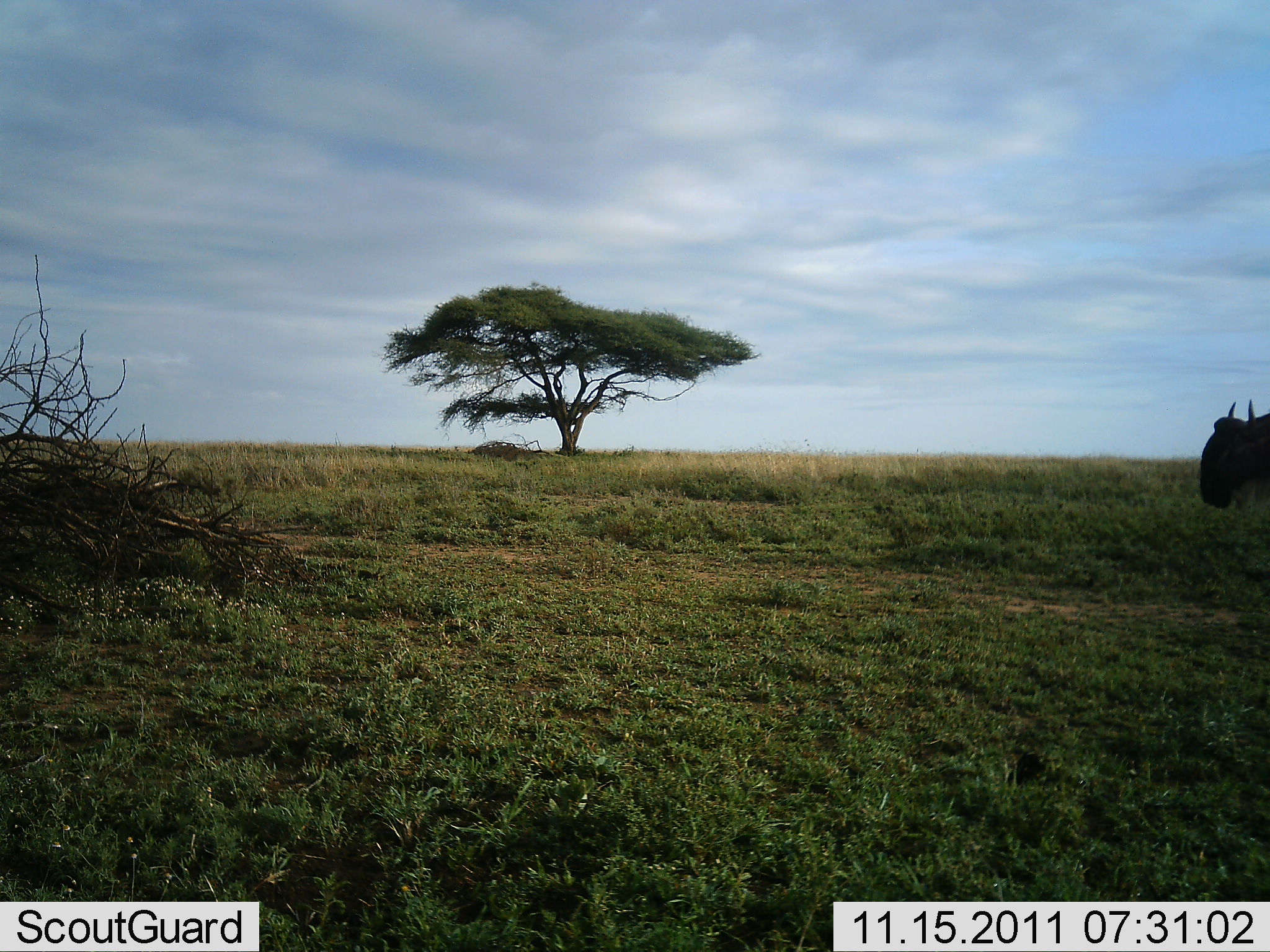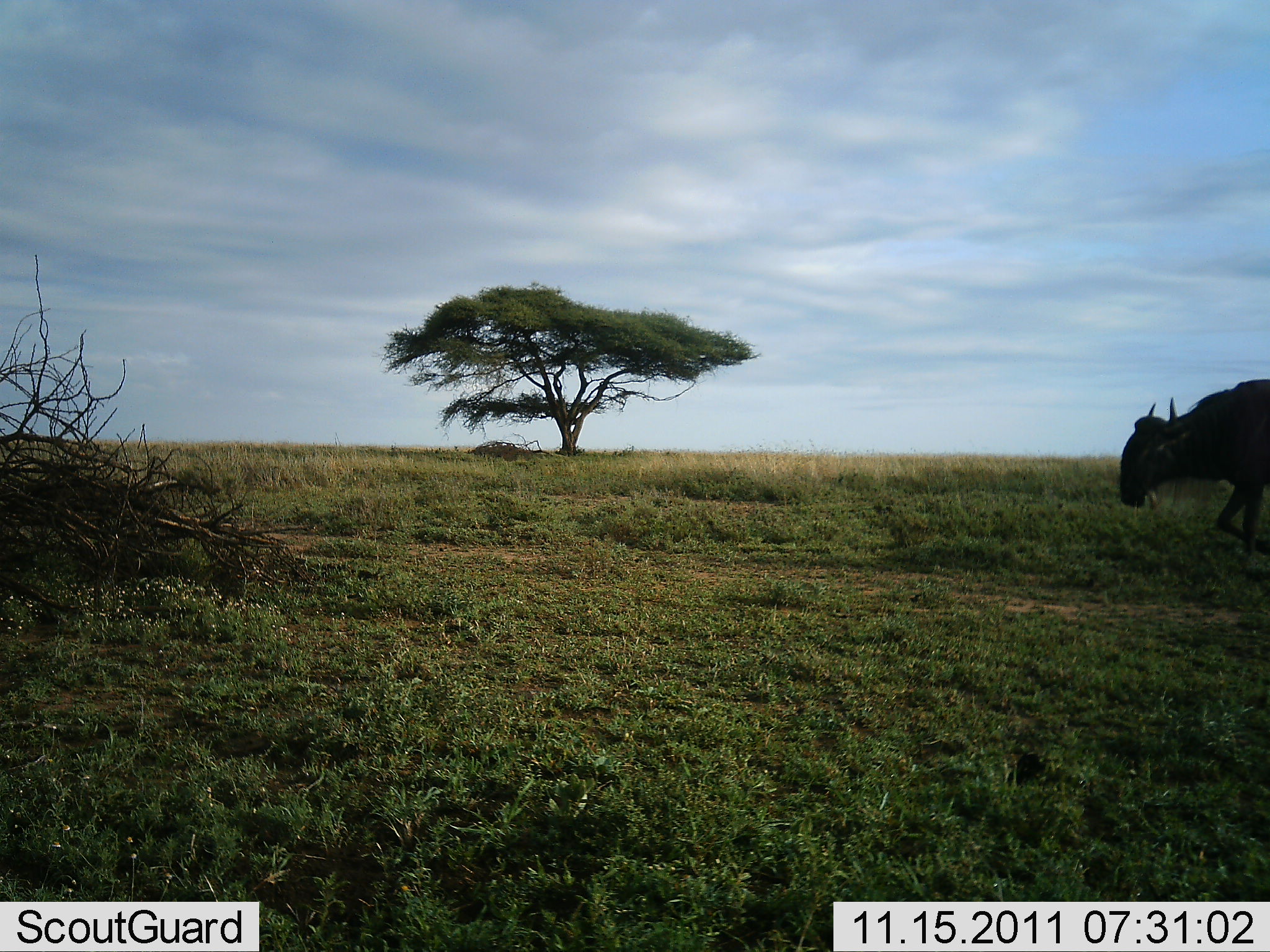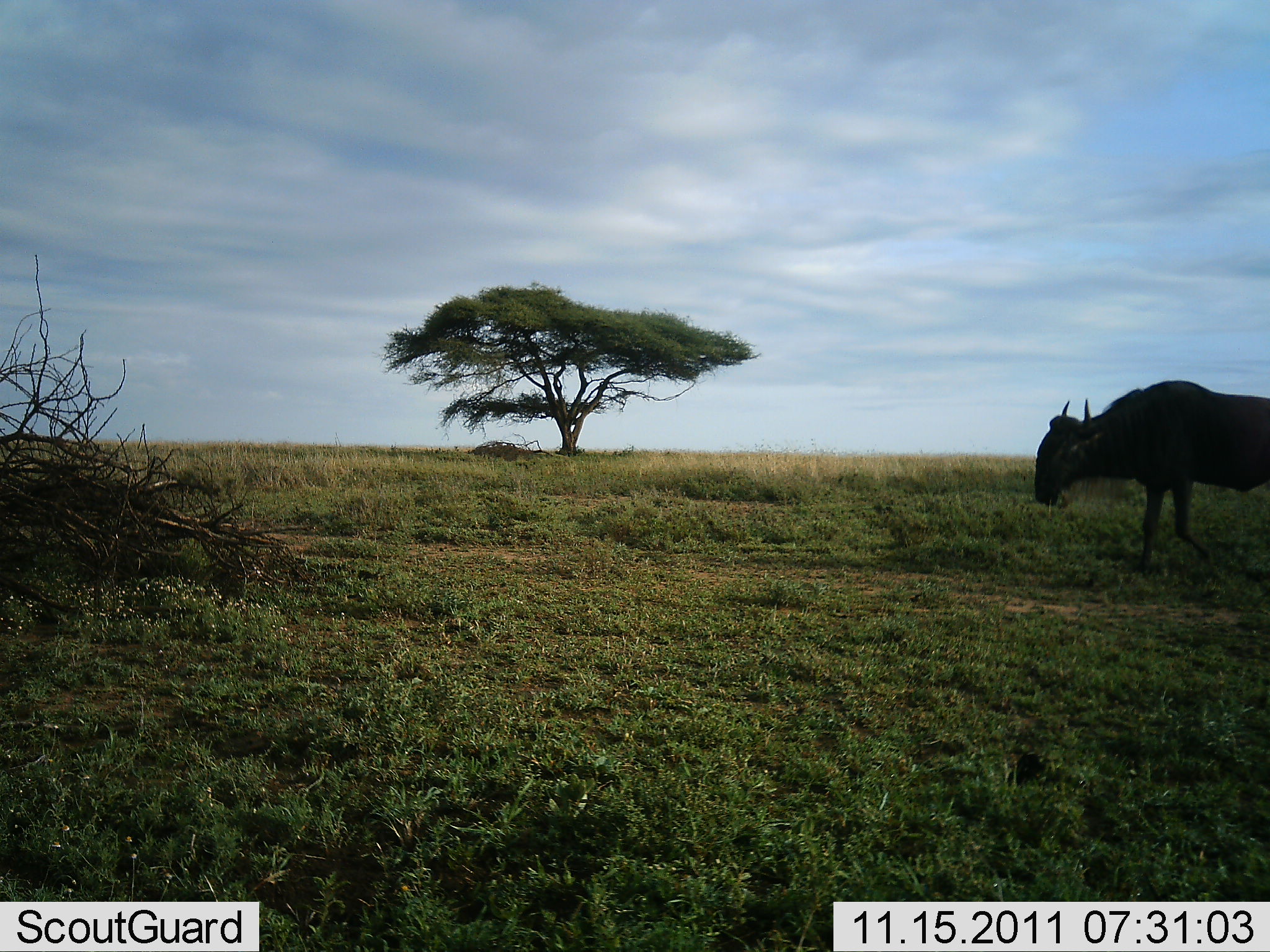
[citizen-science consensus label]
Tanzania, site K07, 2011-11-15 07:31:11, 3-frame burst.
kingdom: Animalia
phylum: Chordata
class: Mammalia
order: Artiodactyla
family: Bovidae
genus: Connochaetes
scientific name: Connochaetes taurinus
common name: blue wildebeest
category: wildebeest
Wildebeest (blue wildebeest) (Connochaetes taurinus), count 1. Behavior (volunteer vote fractions): standing 0%, resting 0%, moving 100%, interacting 0%. Young present (vote fraction): 0%. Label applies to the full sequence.